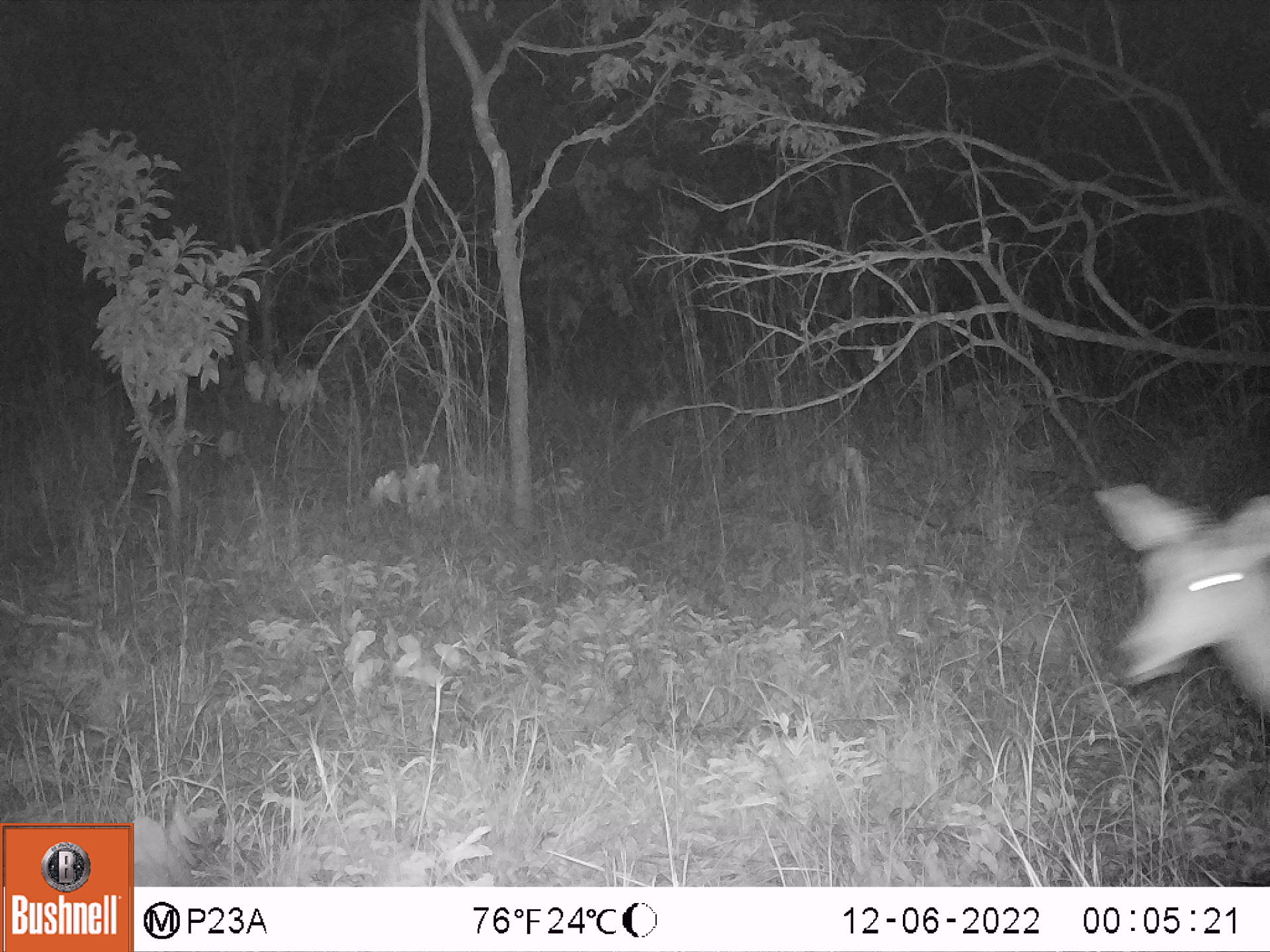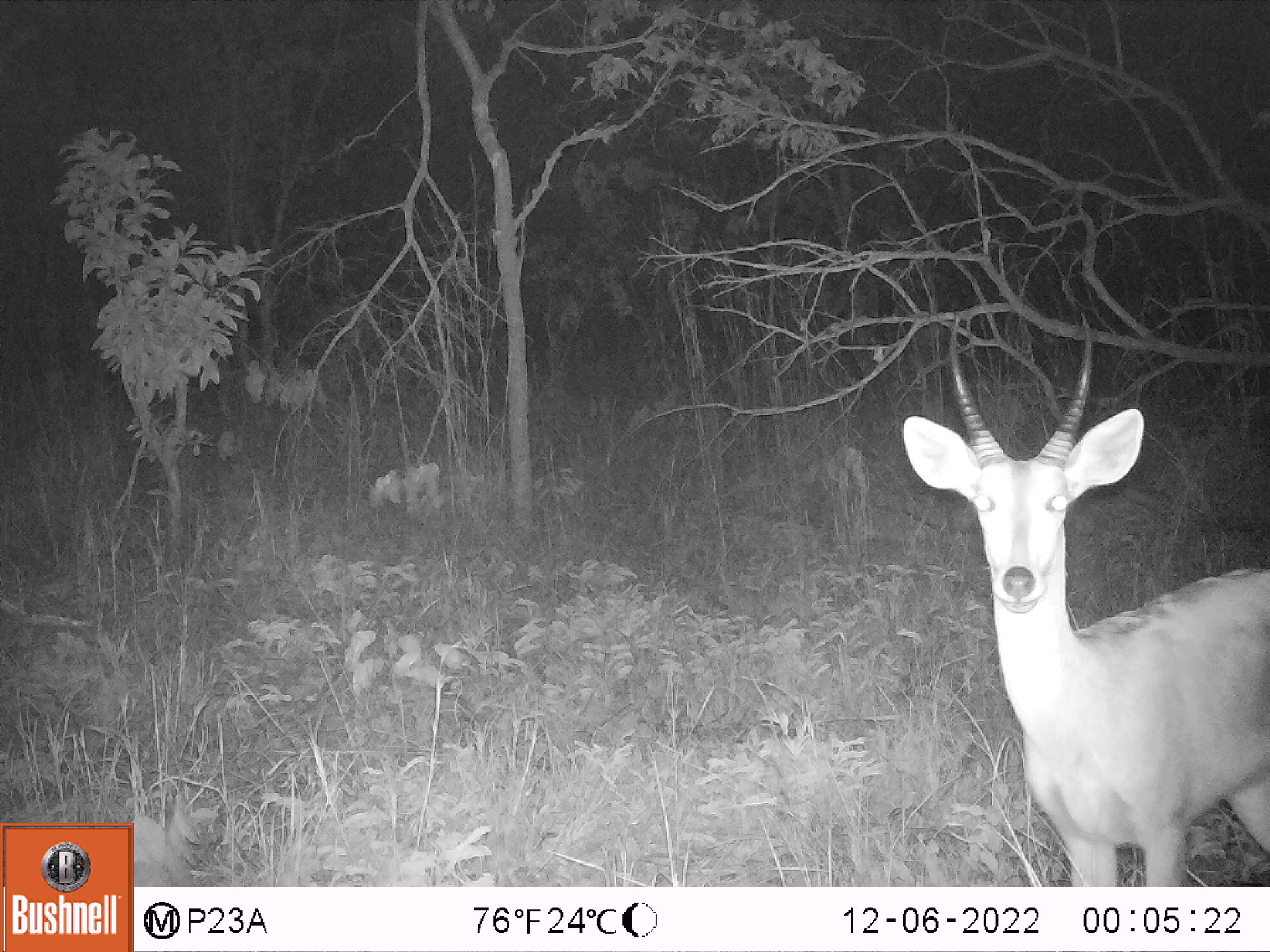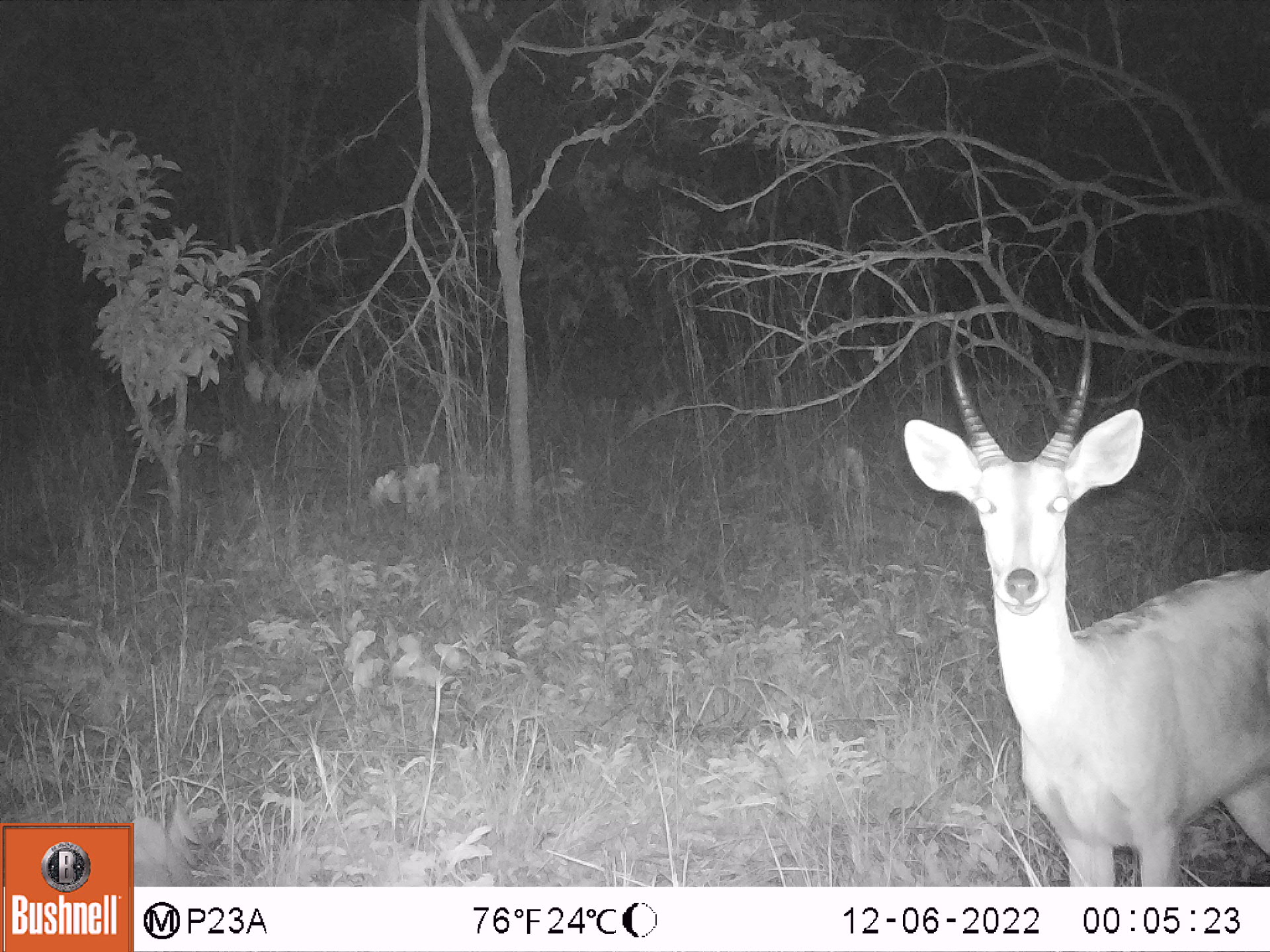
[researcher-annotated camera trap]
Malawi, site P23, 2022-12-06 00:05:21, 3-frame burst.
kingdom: Animalia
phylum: Chordata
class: Mammalia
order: Artiodactyla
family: Bovidae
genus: Redunca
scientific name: Redunca arundinum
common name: southern reedbuck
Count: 1.